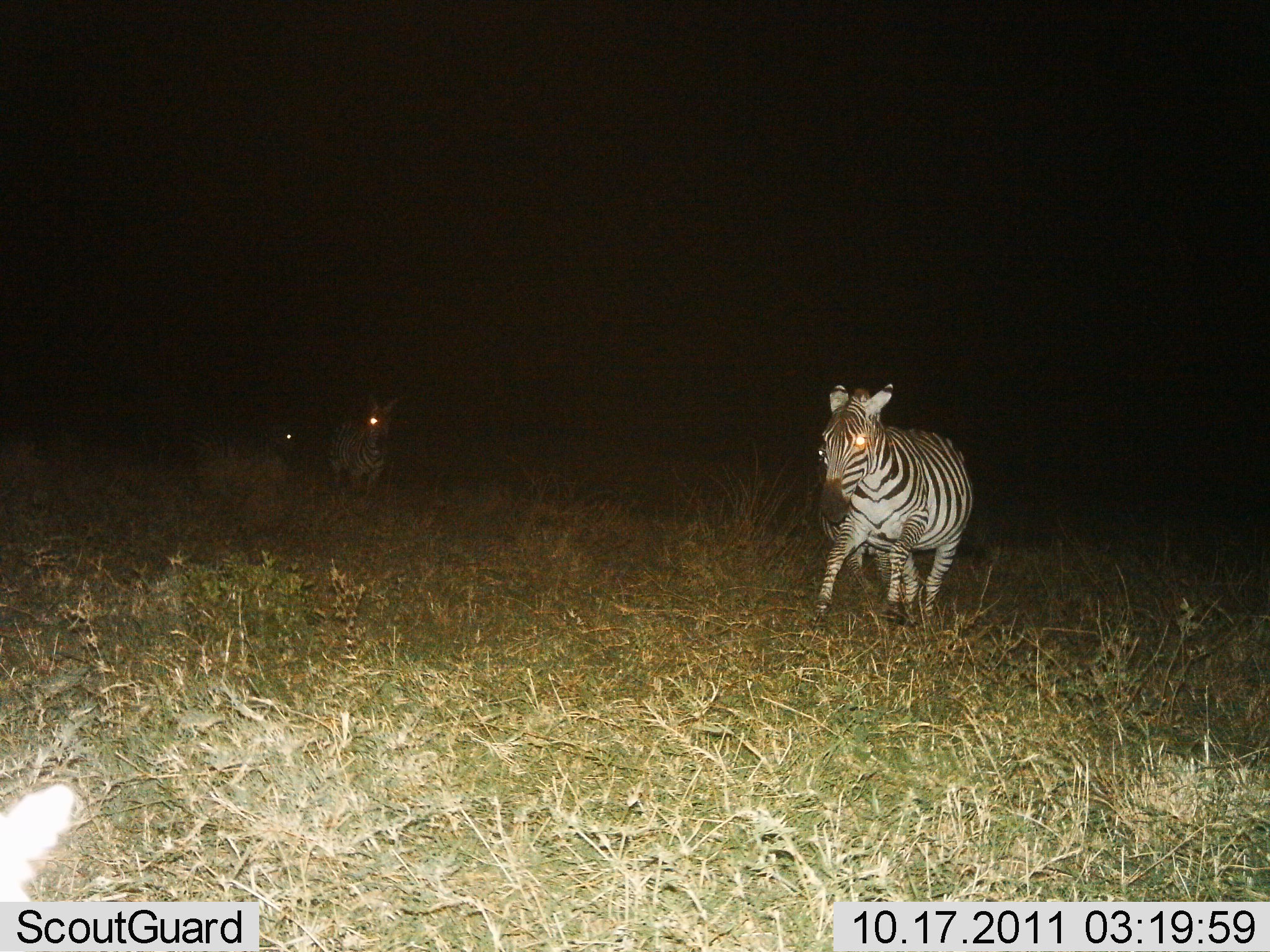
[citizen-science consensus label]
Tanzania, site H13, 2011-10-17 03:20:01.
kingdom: Animalia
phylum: Chordata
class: Mammalia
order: Perissodactyla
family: Equidae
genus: Equus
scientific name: Equus quagga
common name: plains zebra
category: zebra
Zebra (plains zebra) (Equus quagga), count 3. Behavior (volunteer vote fractions): standing 17%, resting 0%, moving 92%, interacting 0%. Young present (vote fraction): 0%. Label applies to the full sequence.